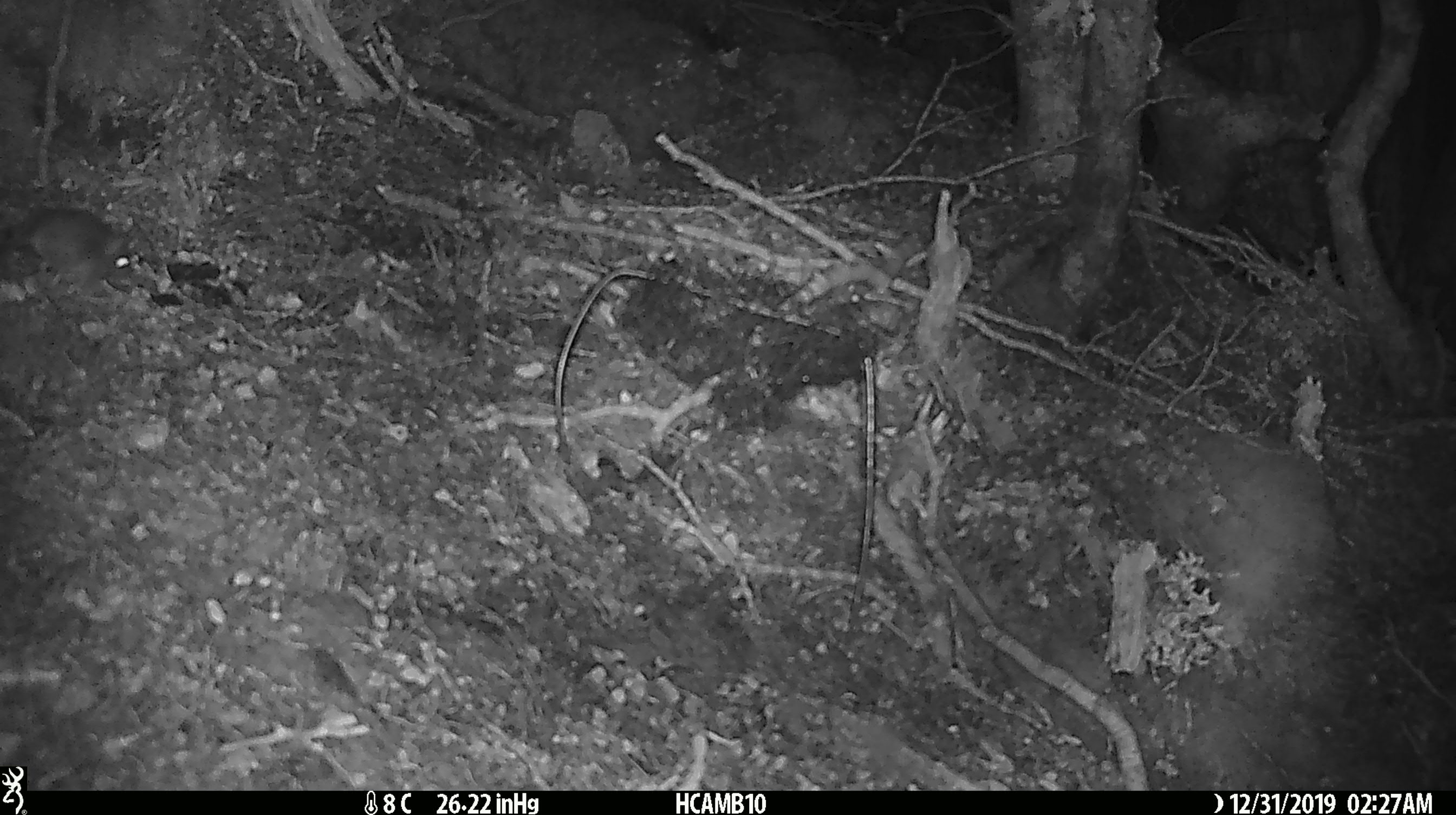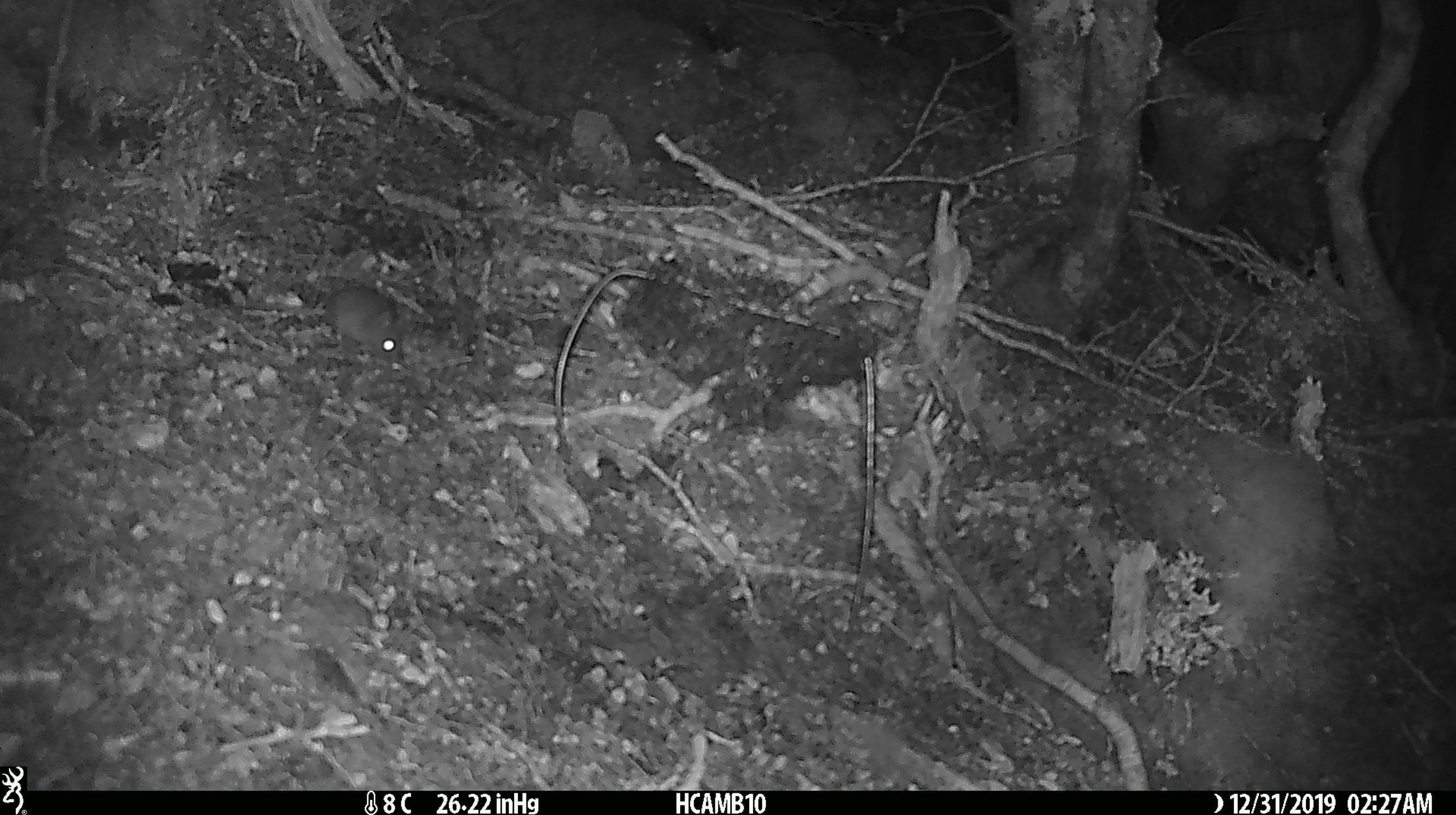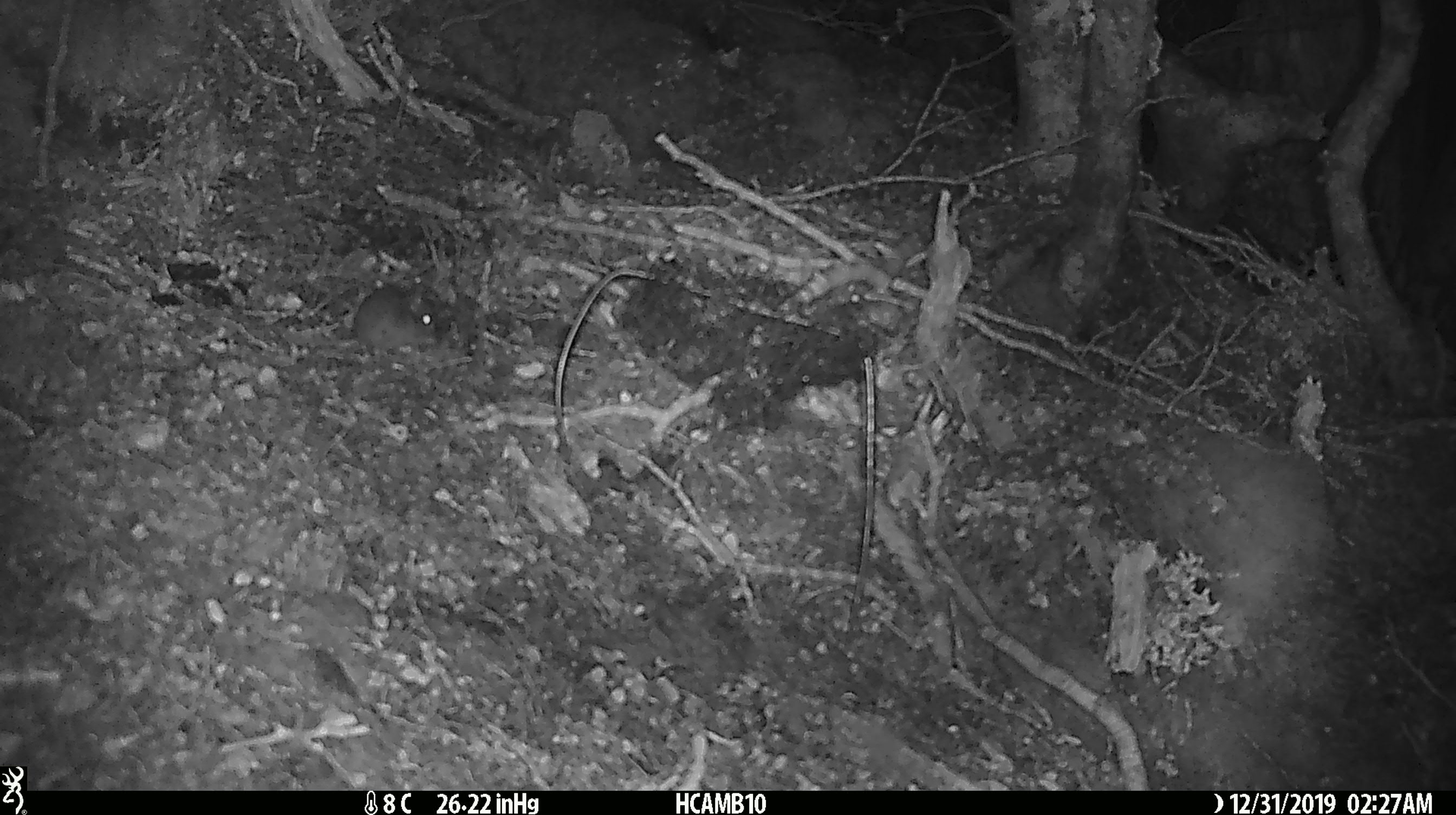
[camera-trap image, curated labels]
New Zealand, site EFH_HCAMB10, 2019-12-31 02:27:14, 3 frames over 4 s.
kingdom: Animalia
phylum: Chordata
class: Mammalia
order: Rodentia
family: Muridae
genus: Mus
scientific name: Mus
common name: mouse